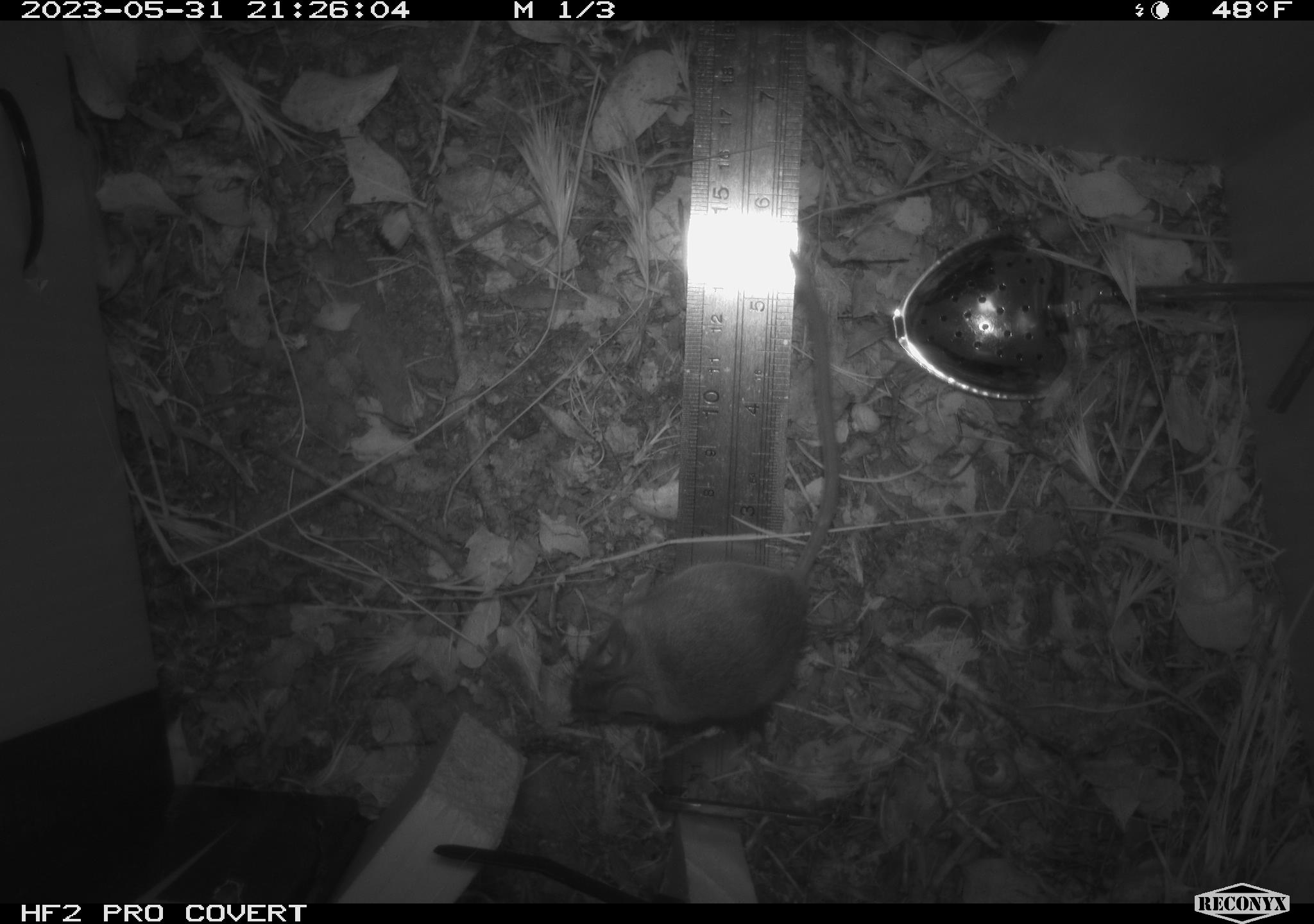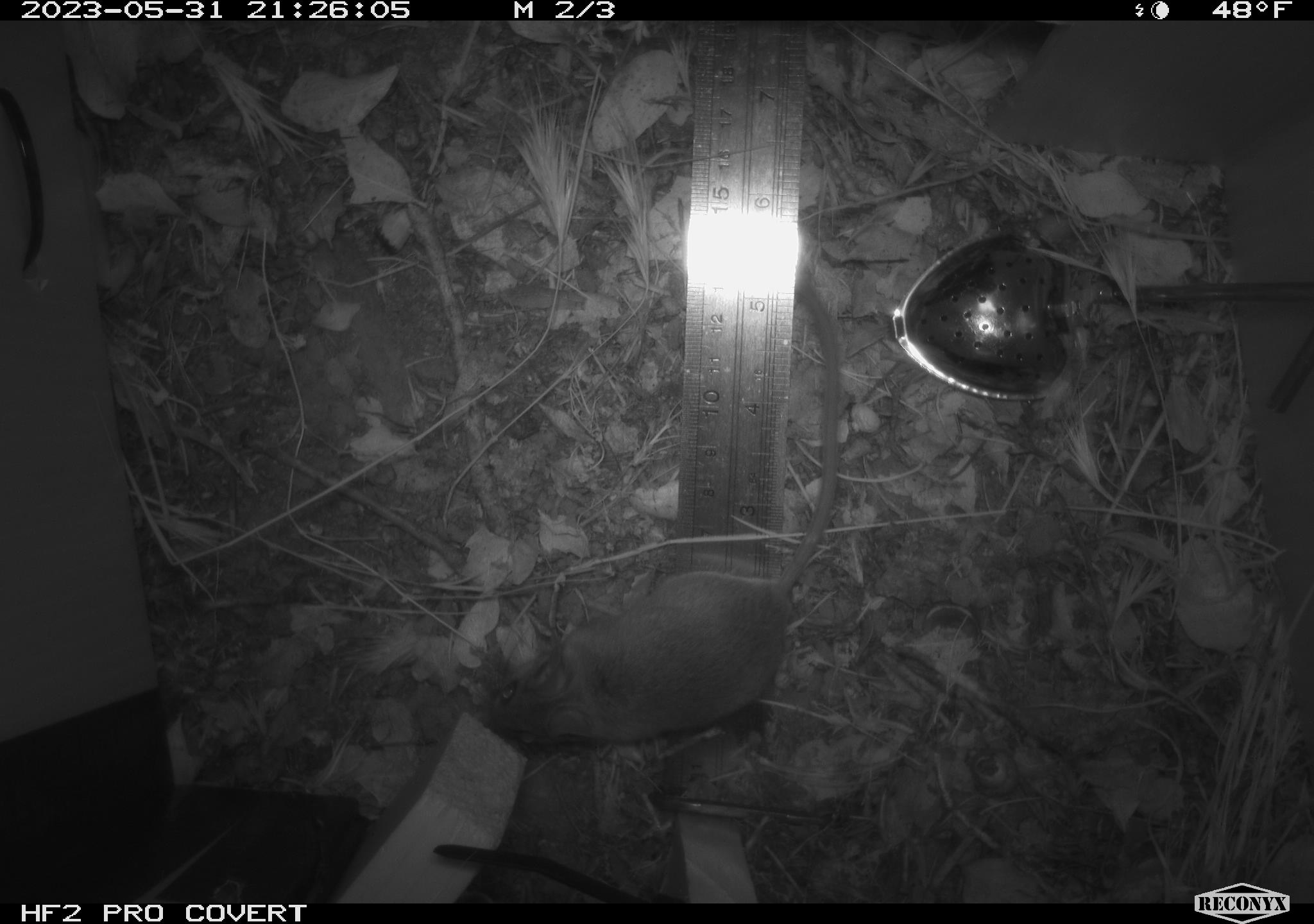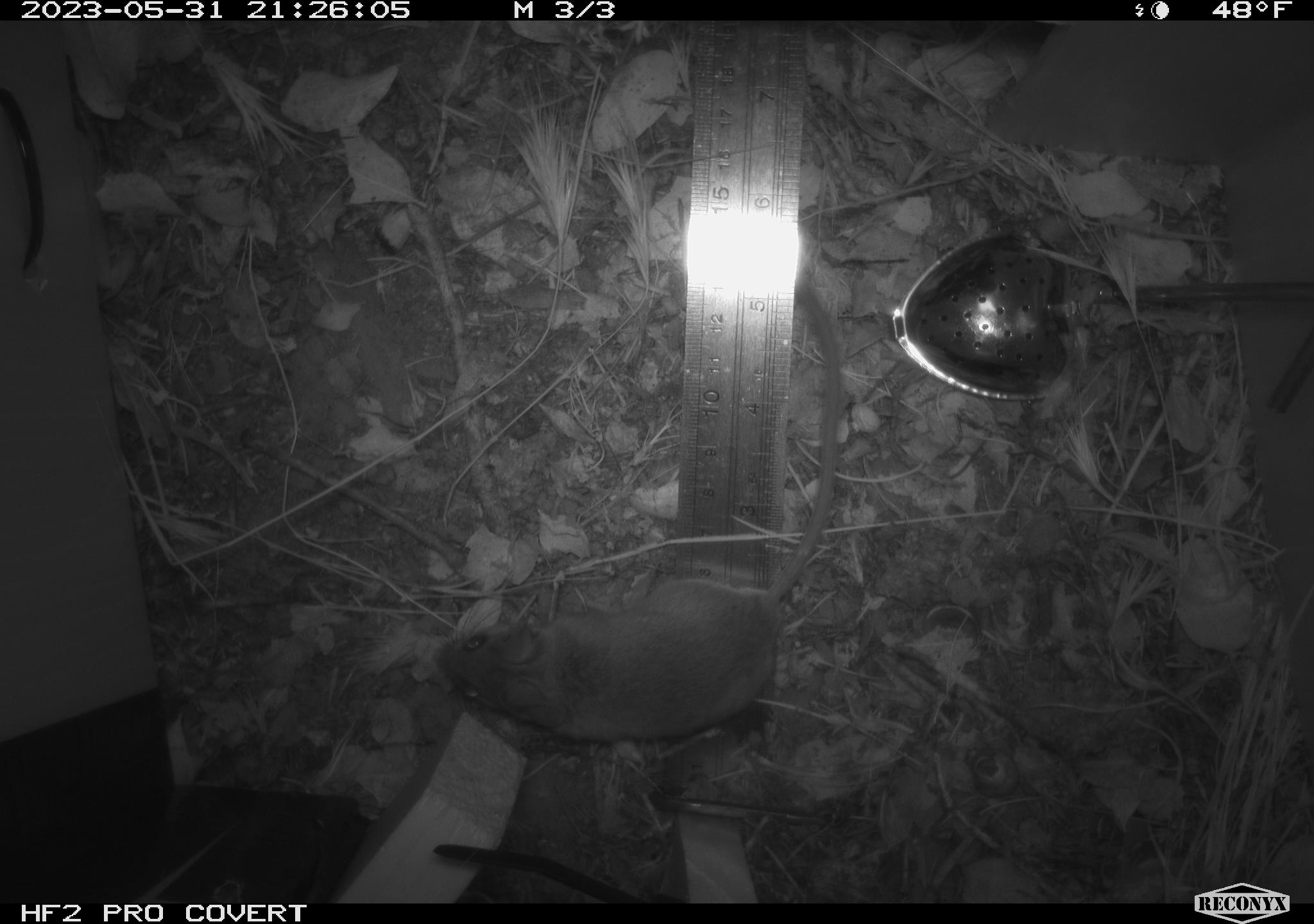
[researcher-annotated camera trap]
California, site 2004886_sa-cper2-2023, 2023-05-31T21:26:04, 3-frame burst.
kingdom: Animalia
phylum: Chordata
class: Mammalia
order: Rodentia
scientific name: Rodentia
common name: mouse species